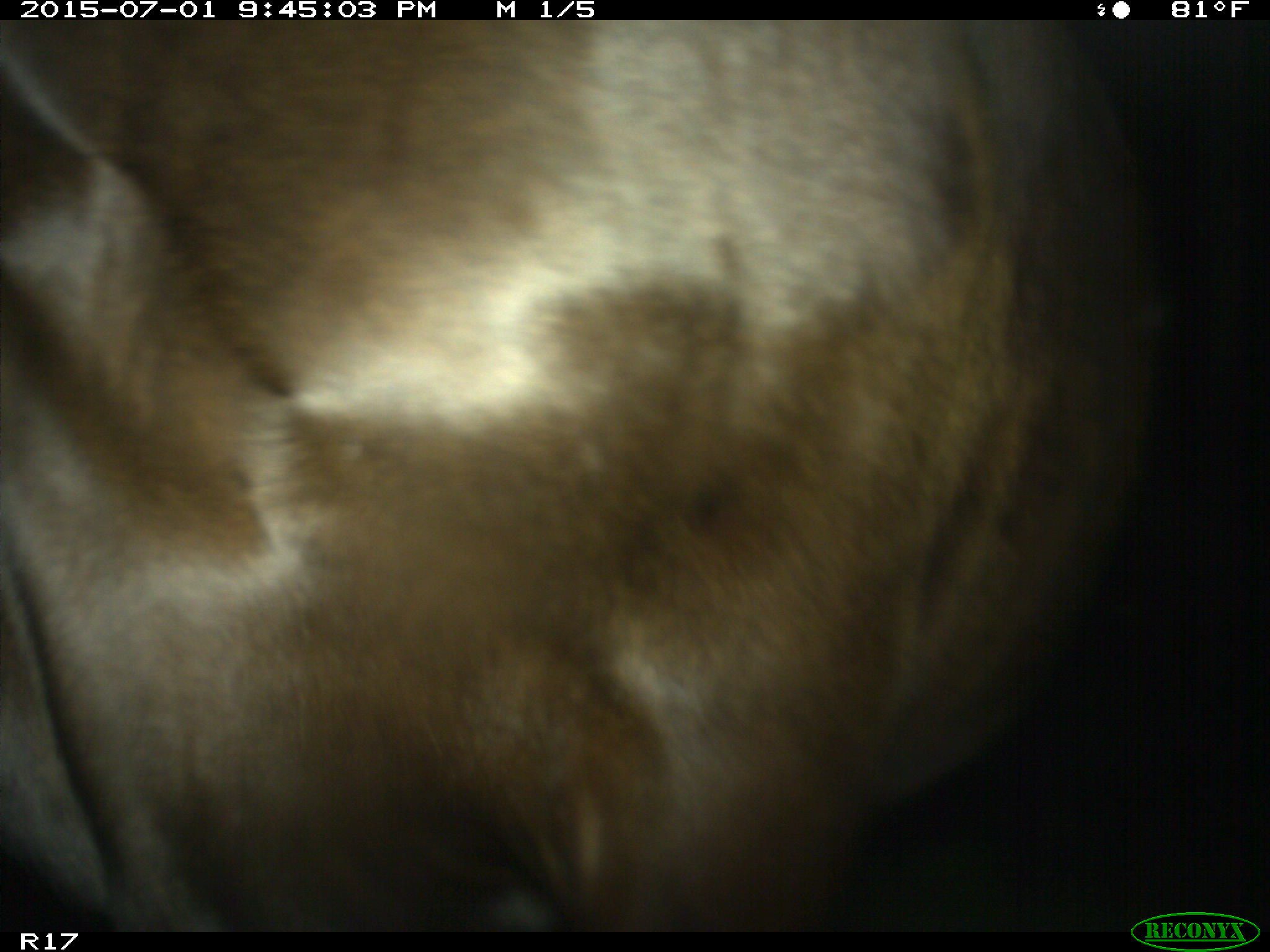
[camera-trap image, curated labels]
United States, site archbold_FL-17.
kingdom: Animalia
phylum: Chordata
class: Mammalia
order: Artiodactyla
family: Bovidae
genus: Bos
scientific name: Bos taurus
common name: domestic cow